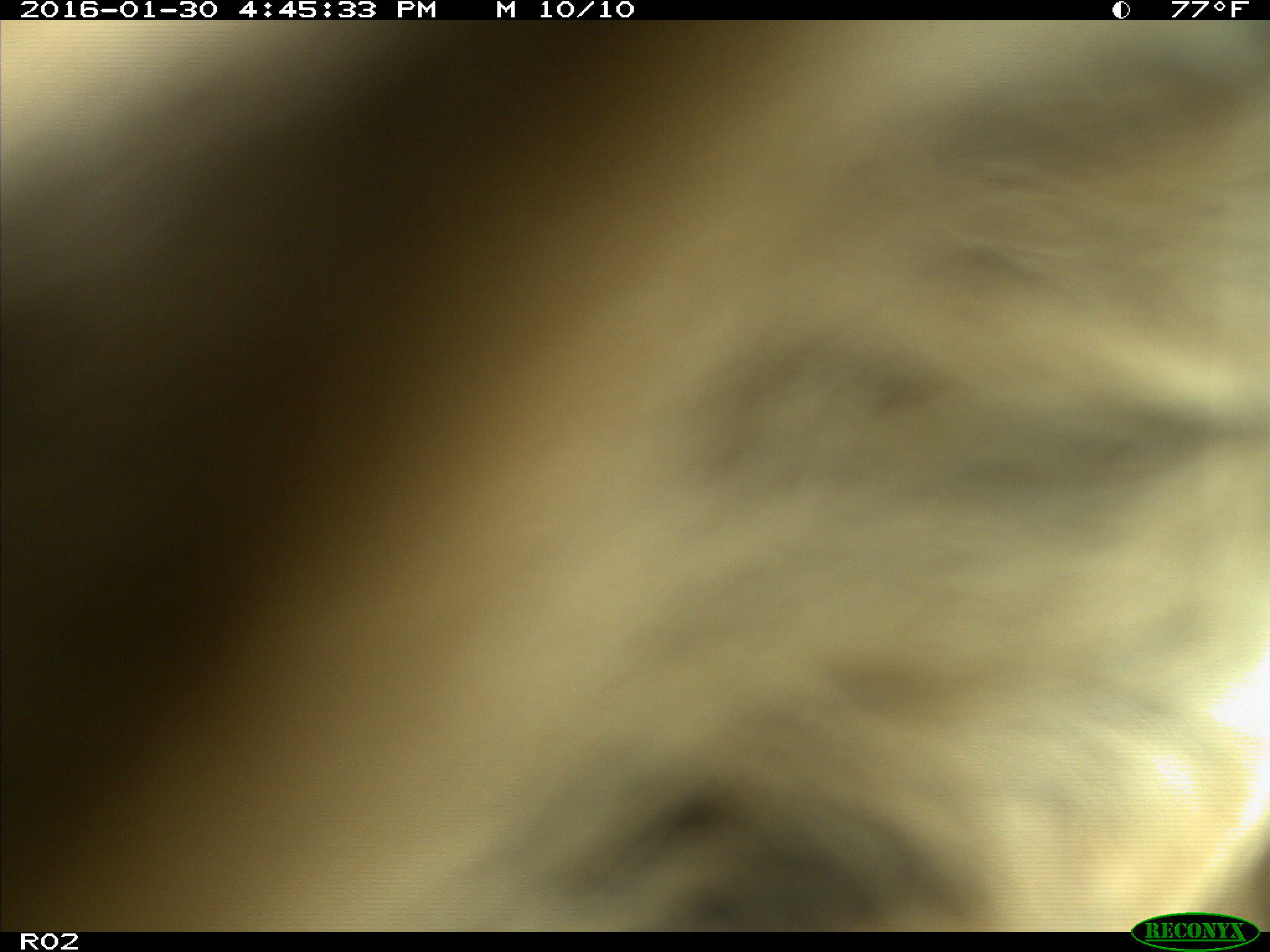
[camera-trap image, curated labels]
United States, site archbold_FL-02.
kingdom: Animalia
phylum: Chordata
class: Mammalia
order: Artiodactyla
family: Bovidae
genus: Bos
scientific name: Bos taurus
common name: domestic cow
Bos taurus (domestic cow).